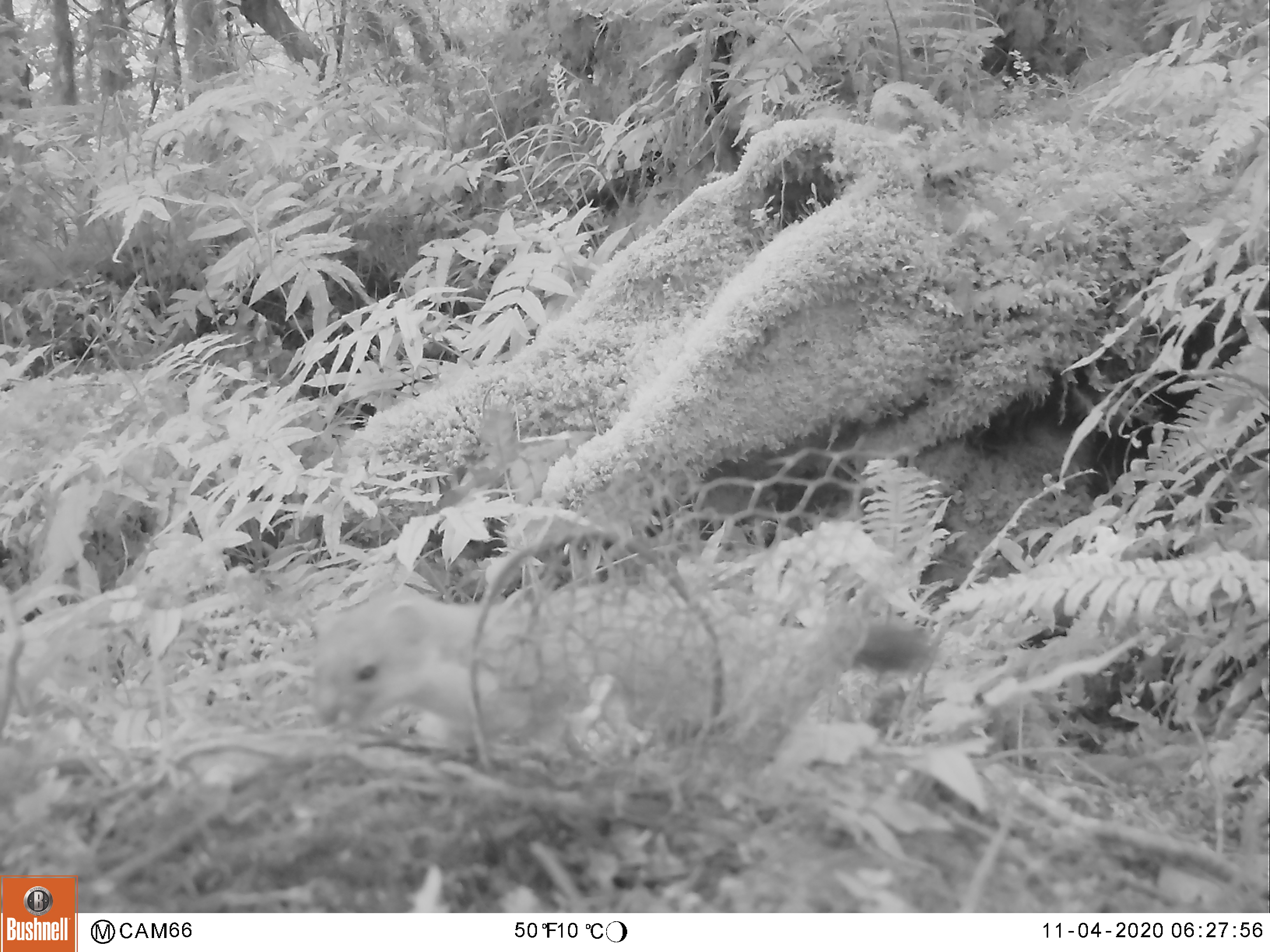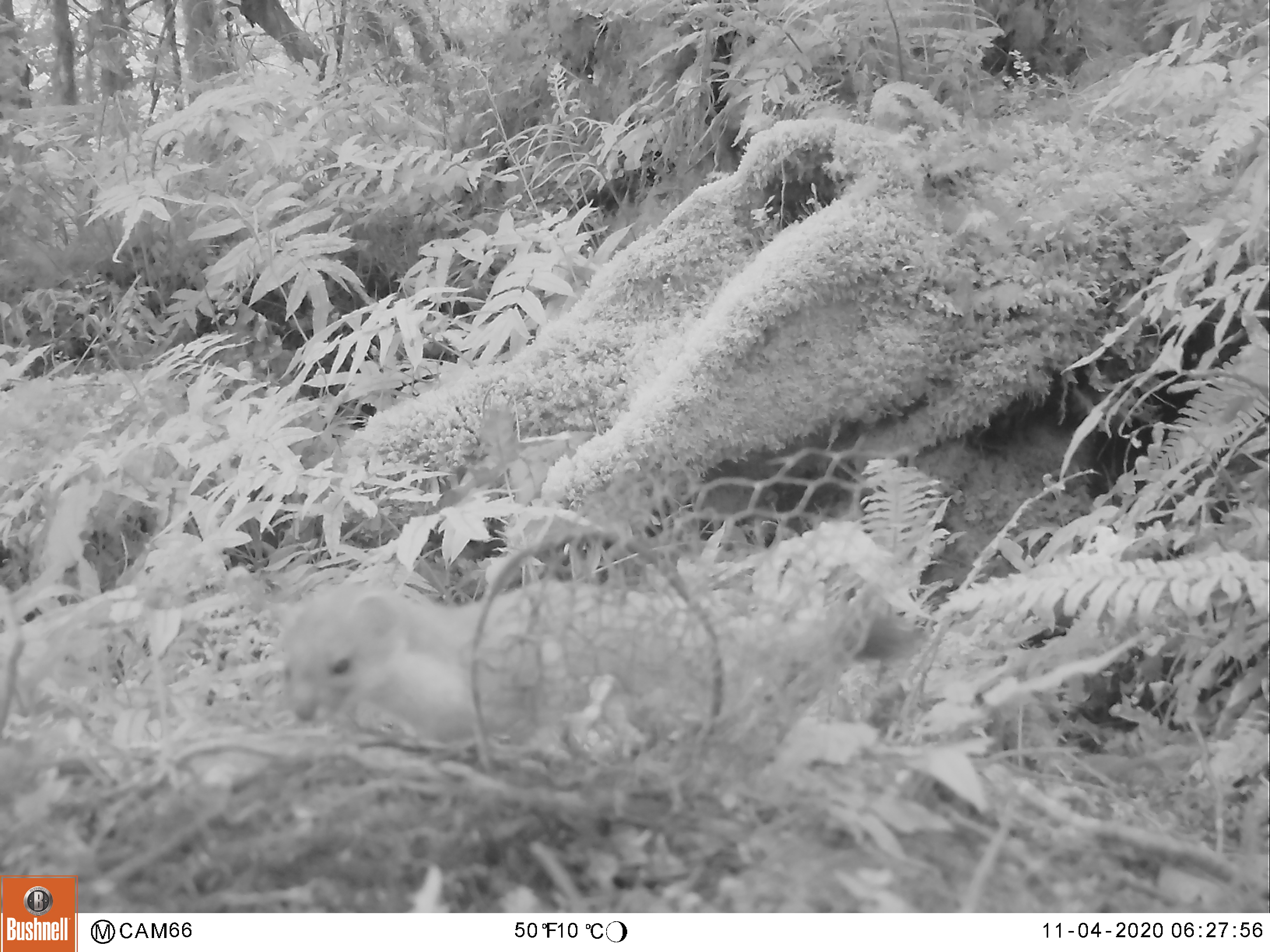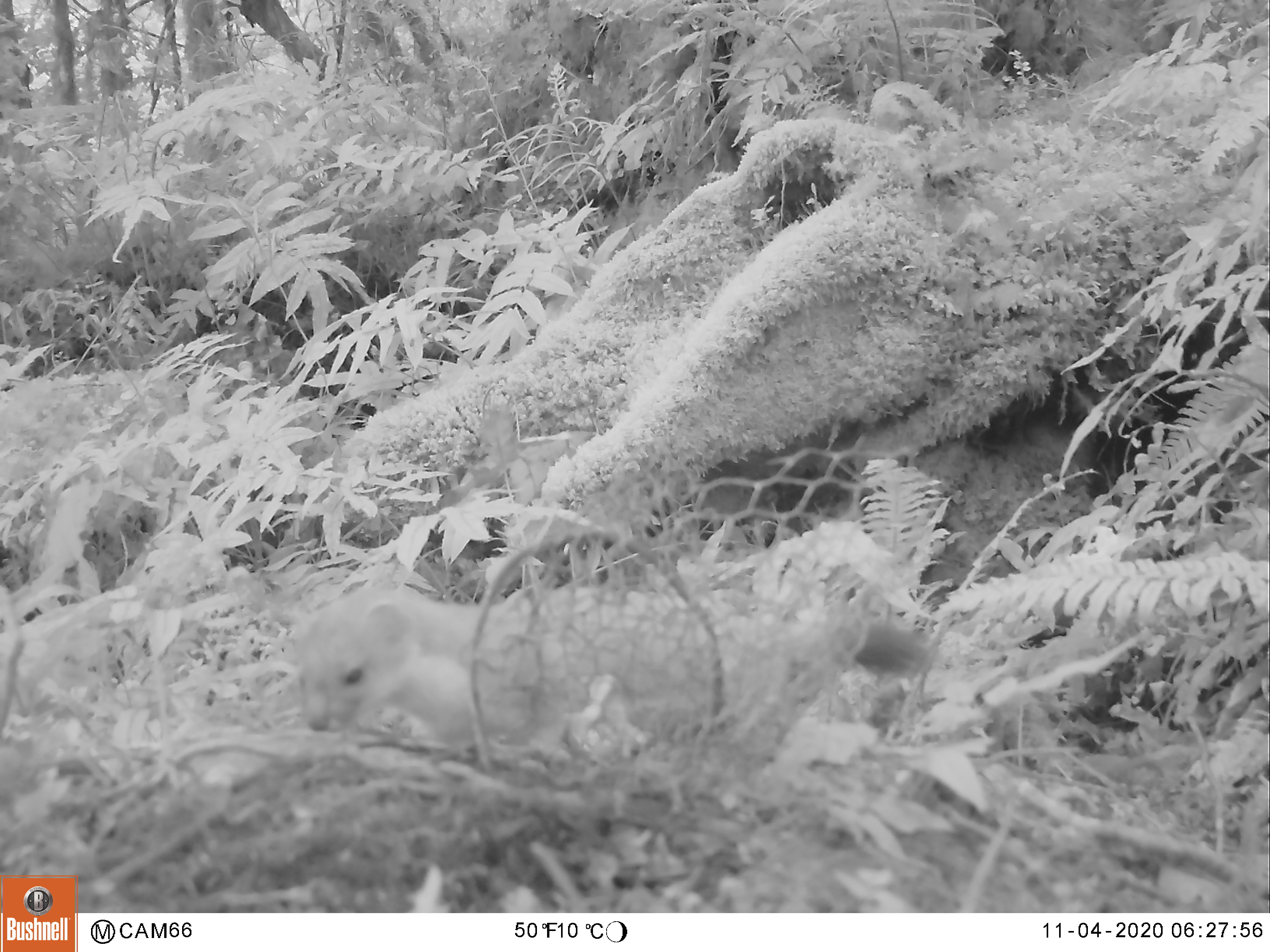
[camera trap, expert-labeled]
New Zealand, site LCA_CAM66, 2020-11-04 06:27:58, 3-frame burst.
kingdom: Animalia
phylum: Chordata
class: Mammalia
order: Carnivora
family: Mustelidae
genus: Mustela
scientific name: Mustela erminea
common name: stoat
Stoat (Mustela erminea).